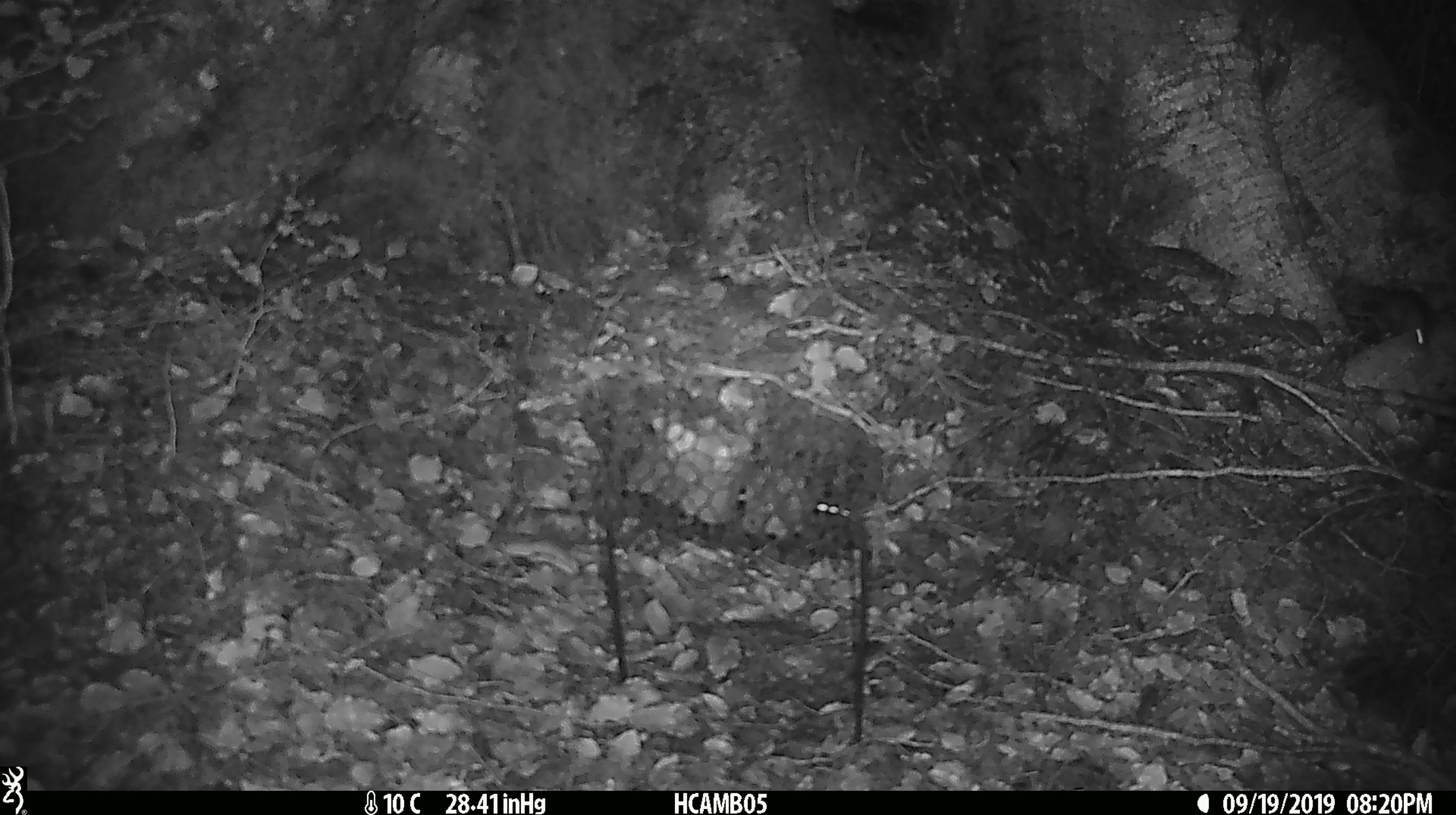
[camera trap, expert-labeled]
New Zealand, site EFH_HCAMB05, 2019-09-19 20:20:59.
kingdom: Animalia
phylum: Chordata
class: Mammalia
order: Rodentia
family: Muridae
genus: Mus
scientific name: Mus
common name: mouse